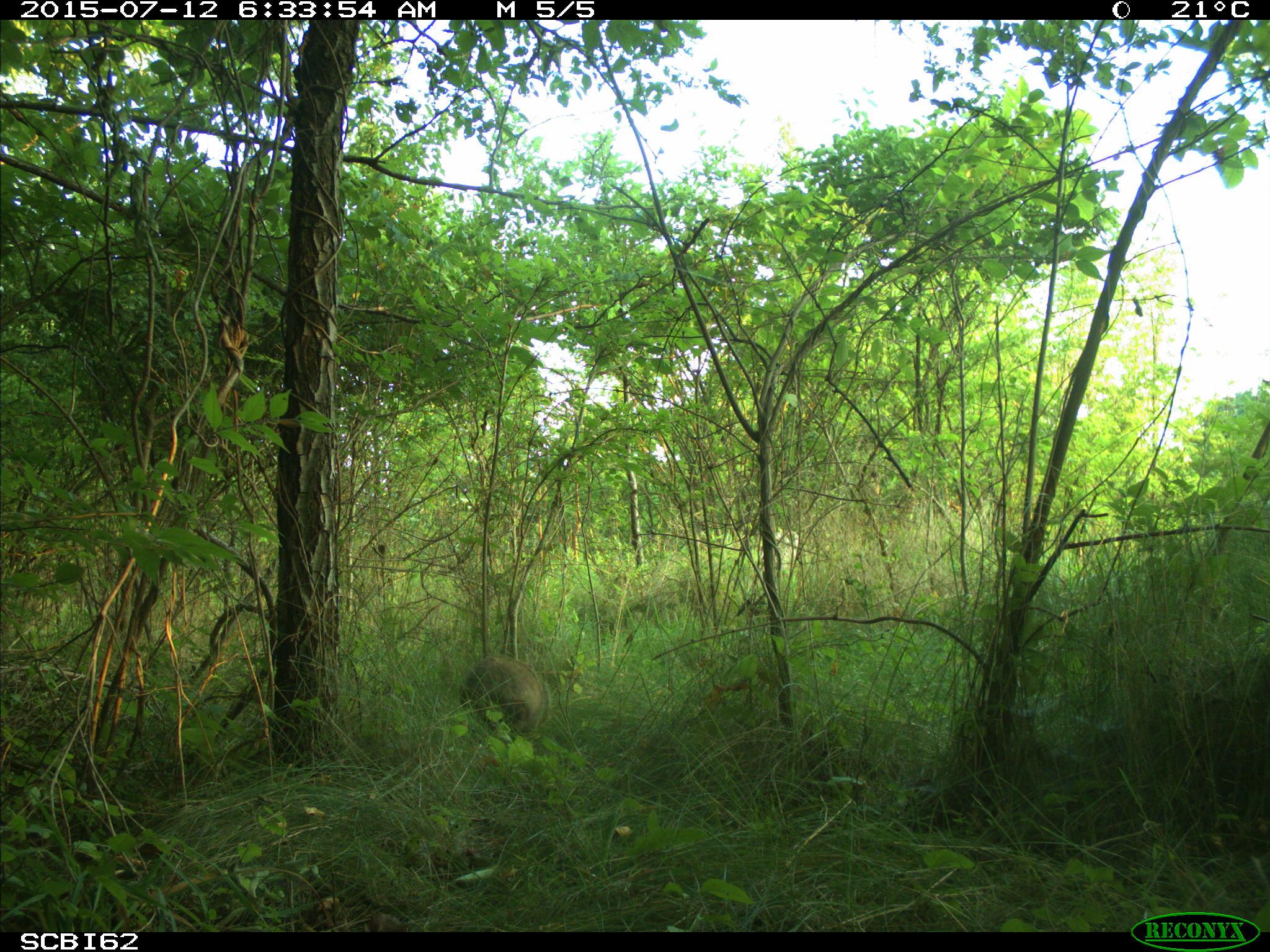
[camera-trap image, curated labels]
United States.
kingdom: Animalia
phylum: Chordata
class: Mammalia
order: Rodentia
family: Sciuridae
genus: Marmota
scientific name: Marmota monax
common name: woodchuck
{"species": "Woodchuck (Marmota monax)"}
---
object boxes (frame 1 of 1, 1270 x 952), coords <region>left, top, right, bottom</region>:
Woodchuck: <region>459, 654, 550, 740</region>